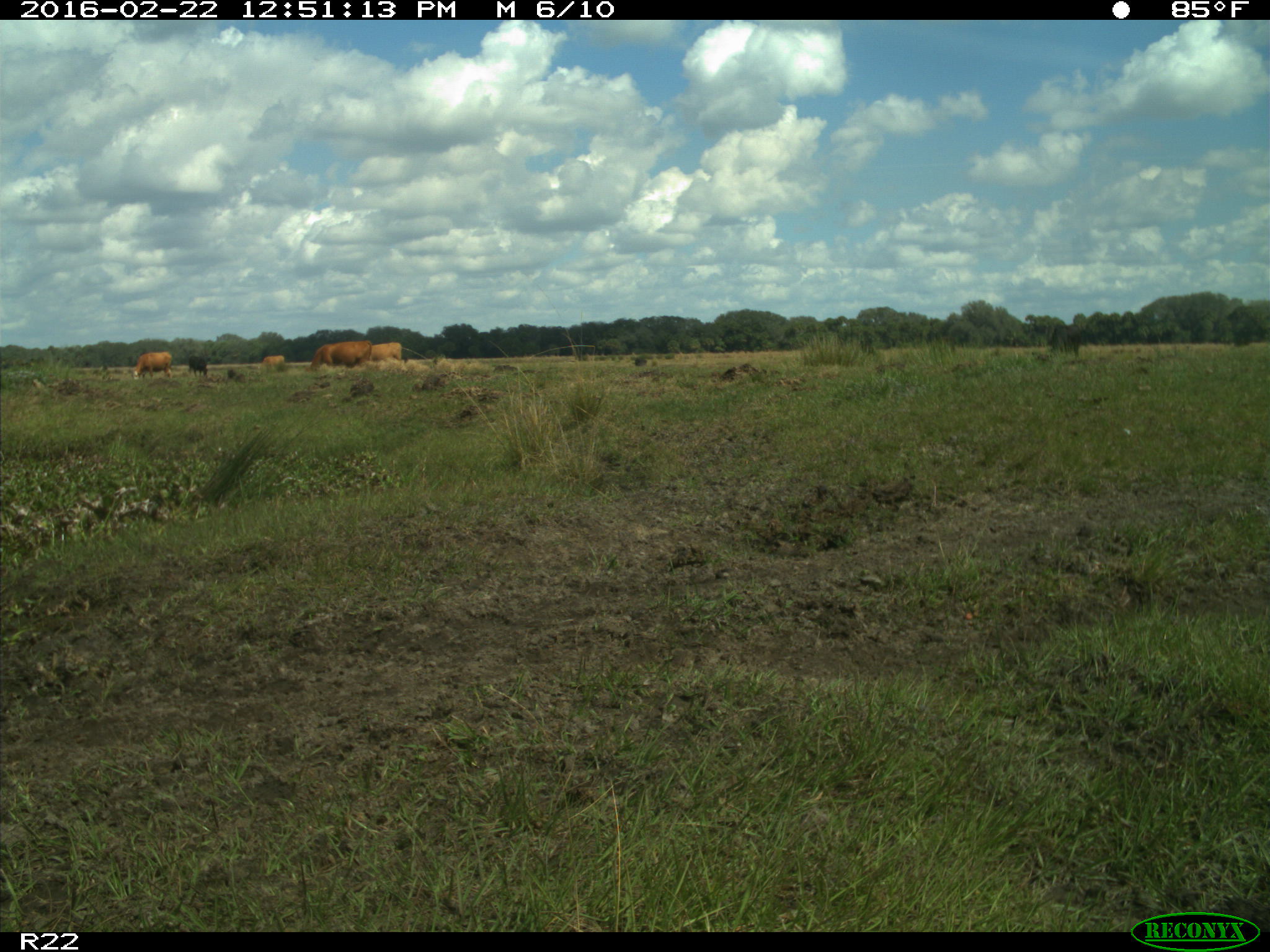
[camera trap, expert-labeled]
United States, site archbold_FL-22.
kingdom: Animalia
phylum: Chordata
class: Mammalia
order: Artiodactyla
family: Bovidae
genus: Bos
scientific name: Bos taurus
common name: domestic cow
Bos taurus (domestic cow).